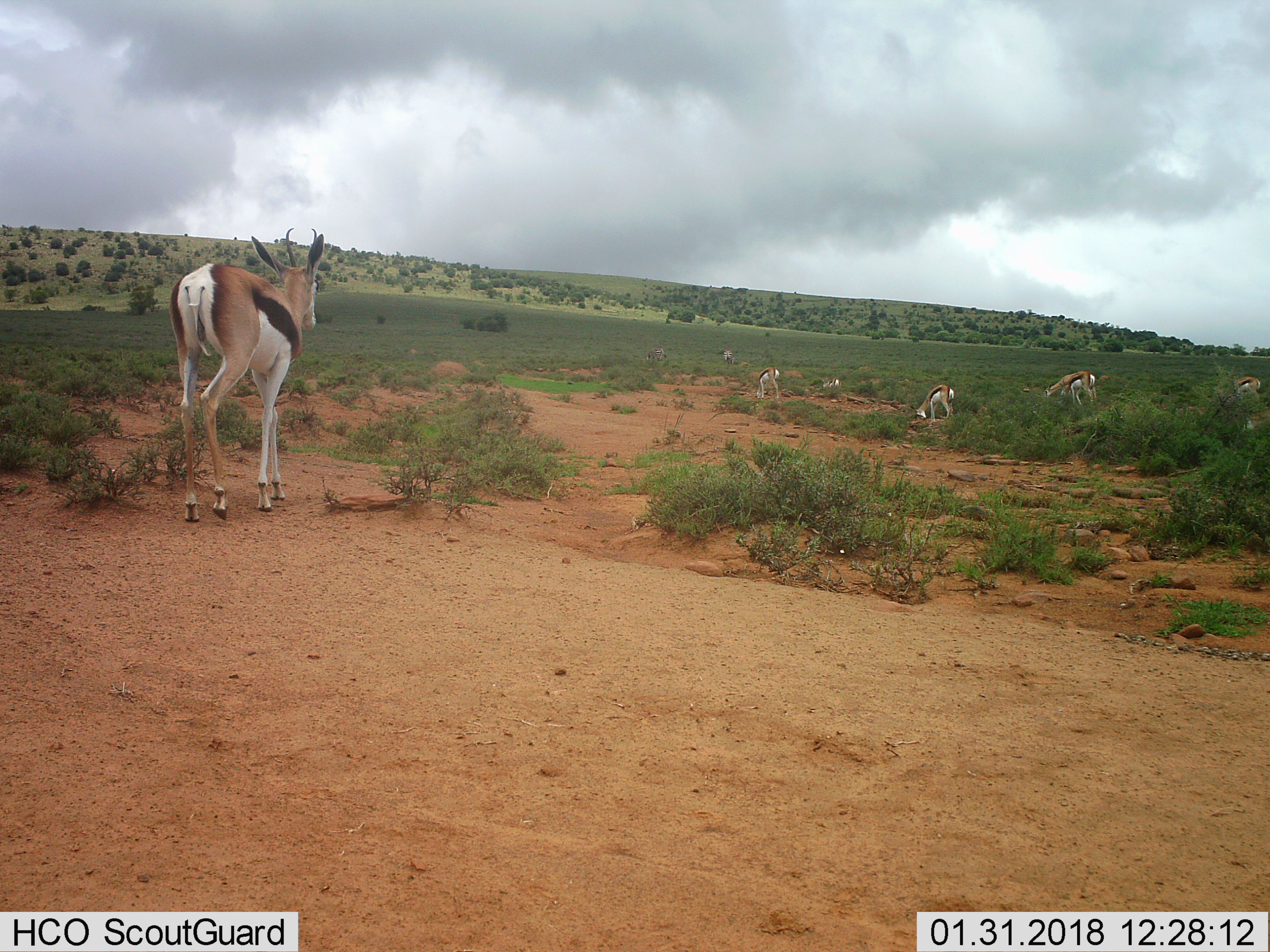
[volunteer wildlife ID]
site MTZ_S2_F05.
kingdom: Animalia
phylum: Chordata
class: Mammalia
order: Artiodactyla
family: Bovidae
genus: Antidorcas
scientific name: Antidorcas marsupialis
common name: springbok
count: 7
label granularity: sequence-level